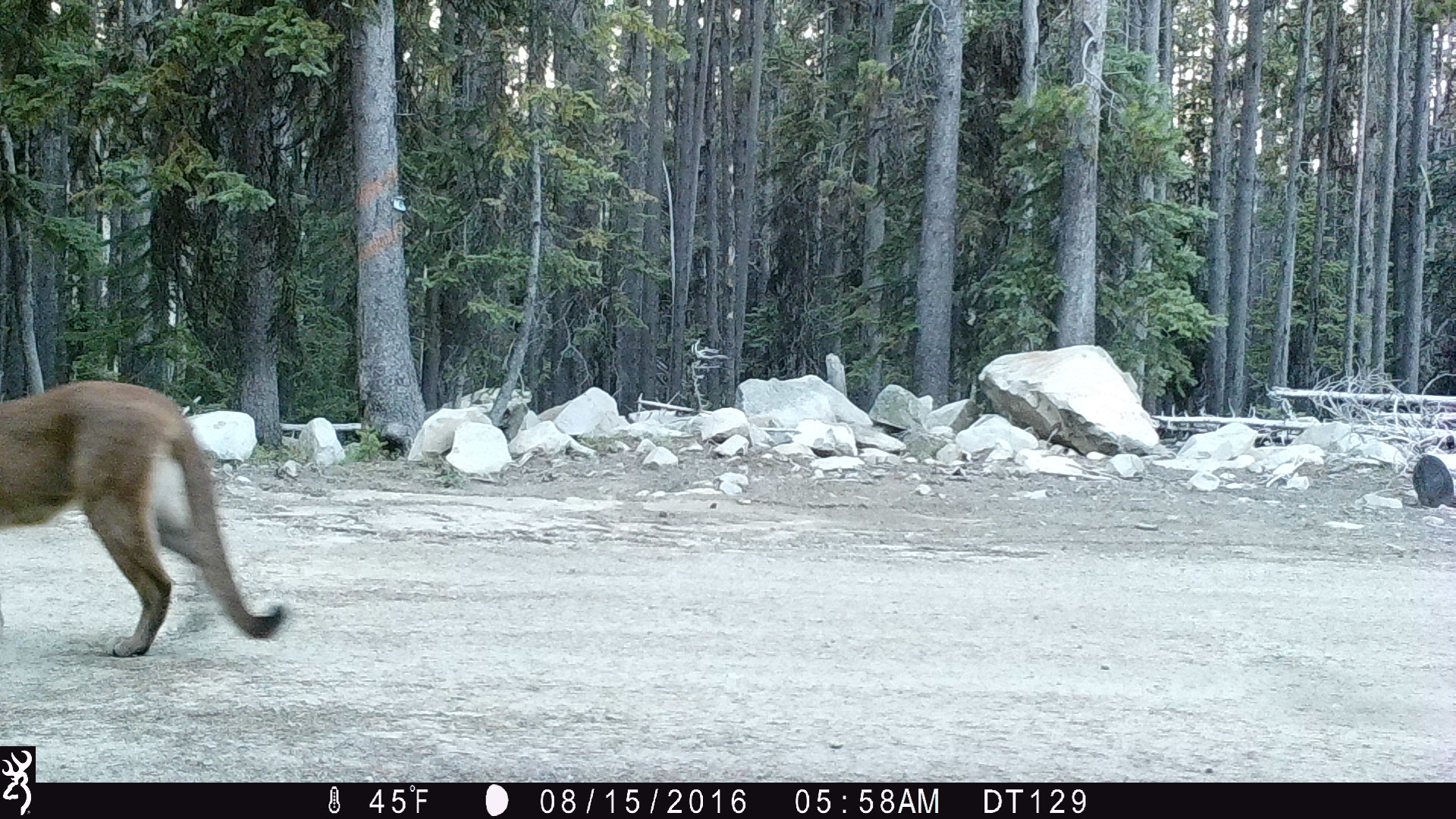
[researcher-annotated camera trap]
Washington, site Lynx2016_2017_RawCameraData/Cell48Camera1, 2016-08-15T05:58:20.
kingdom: Animalia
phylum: Chordata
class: Mammalia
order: Carnivora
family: Felidae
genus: Puma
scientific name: Puma concolor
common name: mountain lion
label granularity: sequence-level